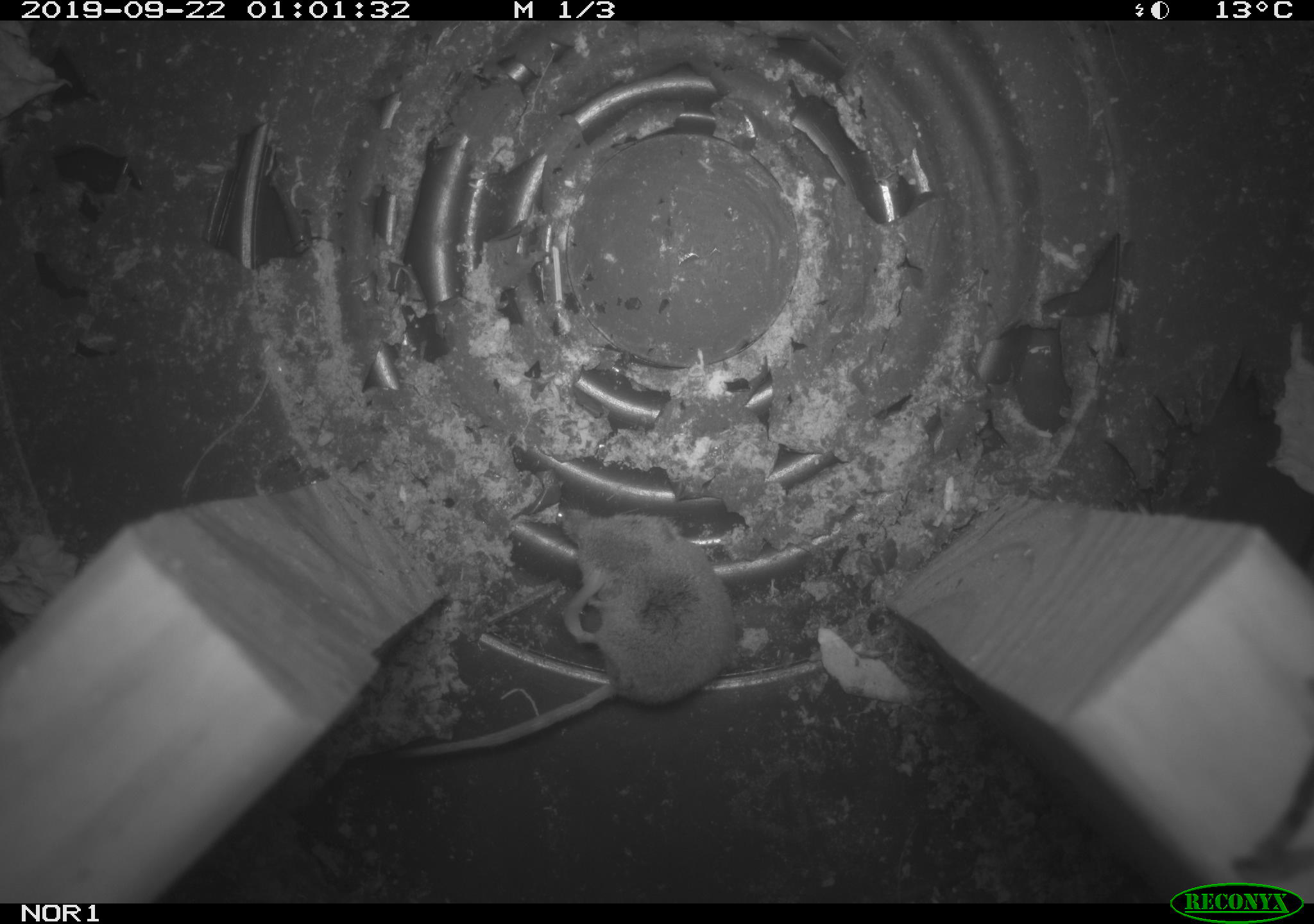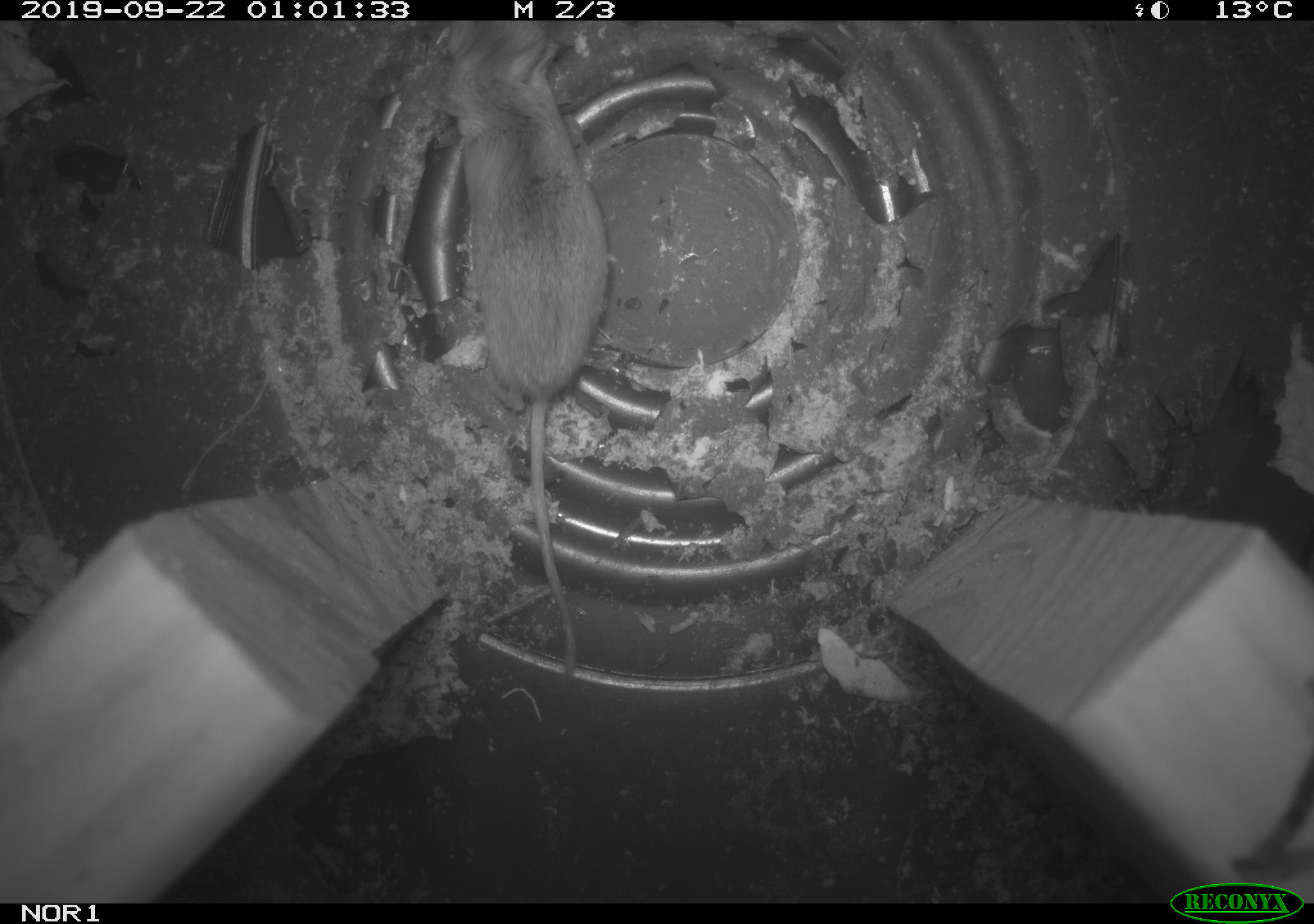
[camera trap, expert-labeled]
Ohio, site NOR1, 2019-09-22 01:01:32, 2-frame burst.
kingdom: Animalia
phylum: Chordata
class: Mammalia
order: Eulipotyphla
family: Soricidae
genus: Sorex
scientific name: Sorex cinereus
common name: masked shrew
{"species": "masked shrew (Sorex cinereus)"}